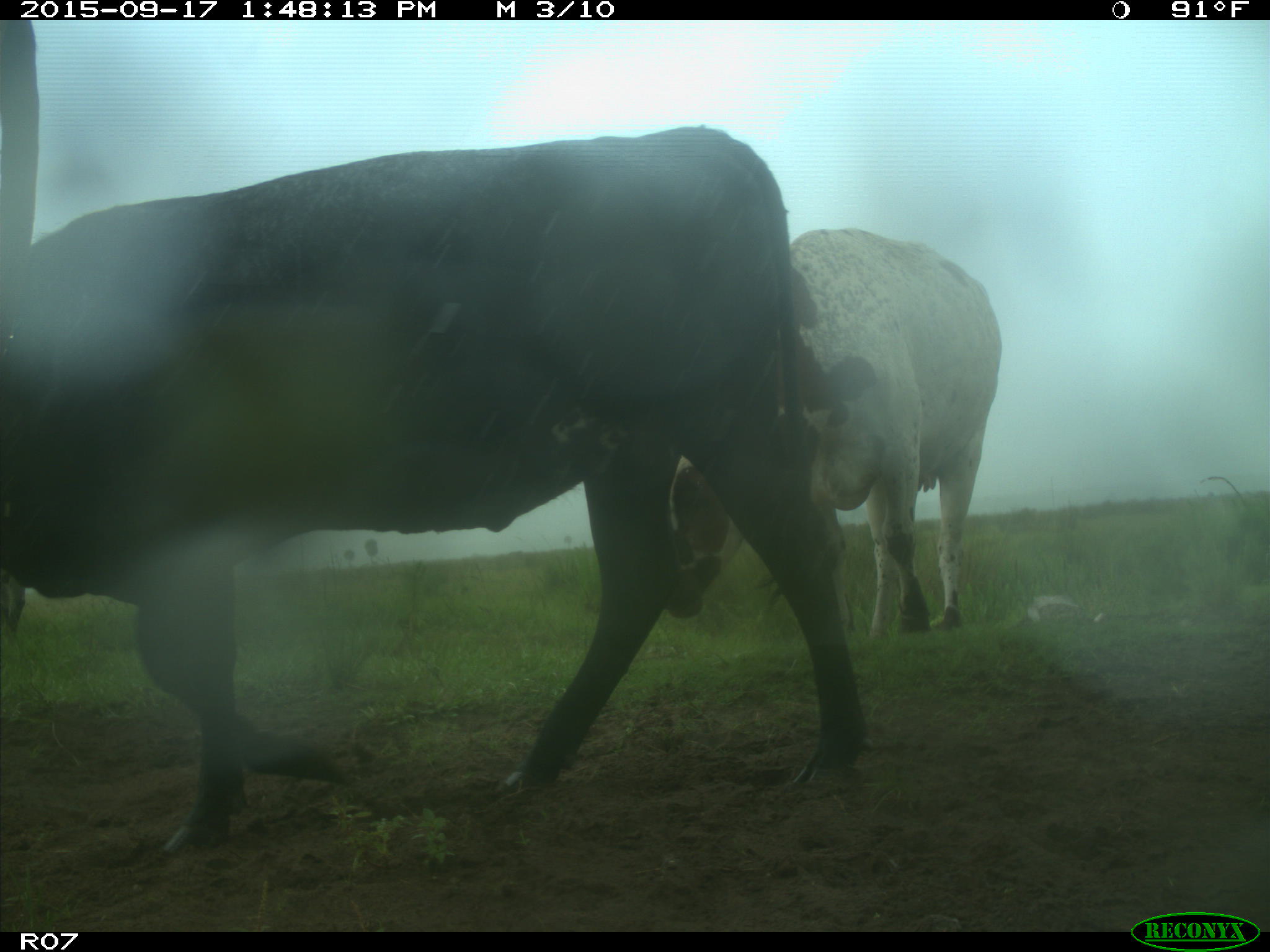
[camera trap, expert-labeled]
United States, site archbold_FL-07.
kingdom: Animalia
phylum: Chordata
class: Mammalia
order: Artiodactyla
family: Bovidae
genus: Bos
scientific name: Bos taurus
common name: domestic cow